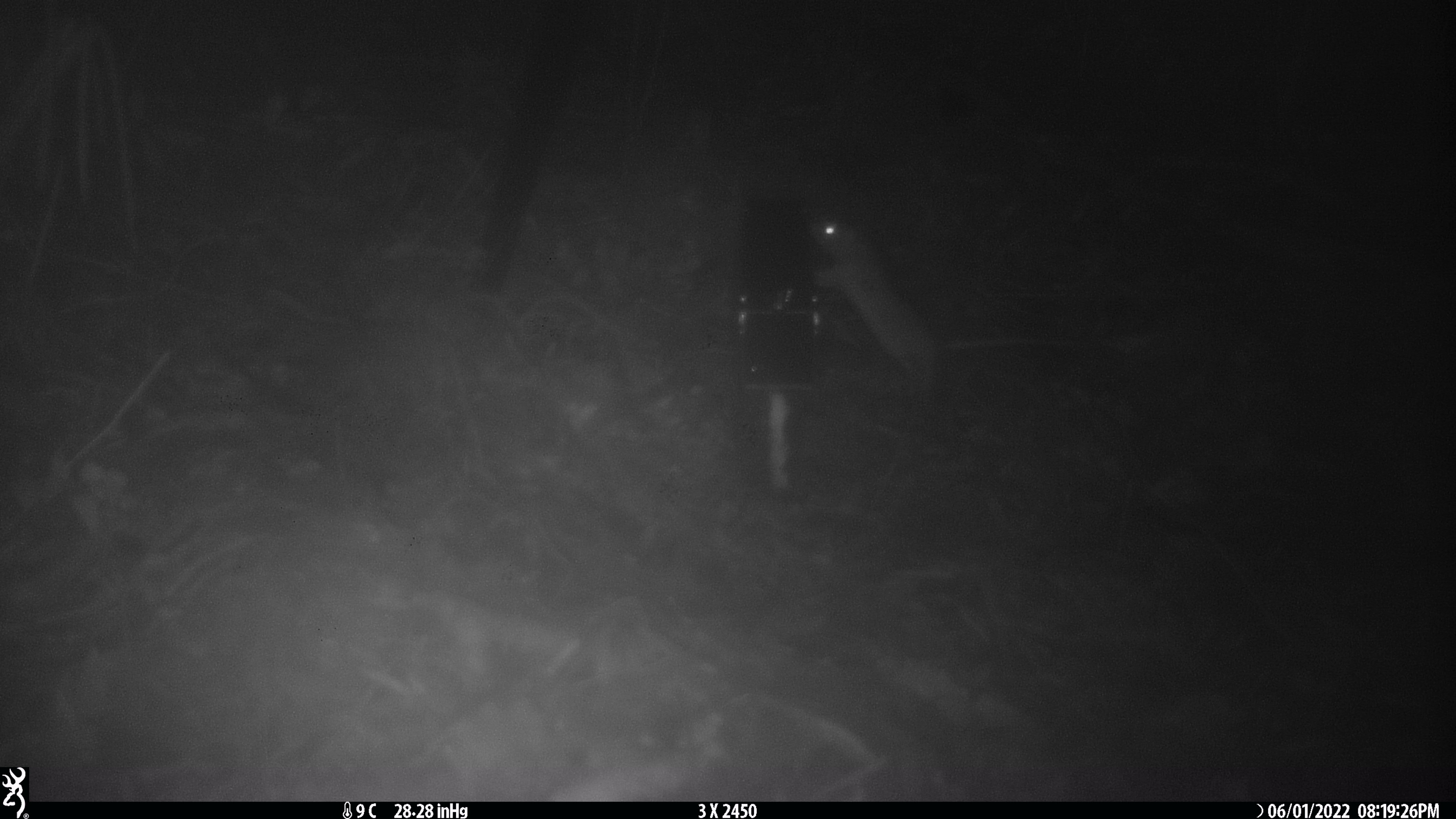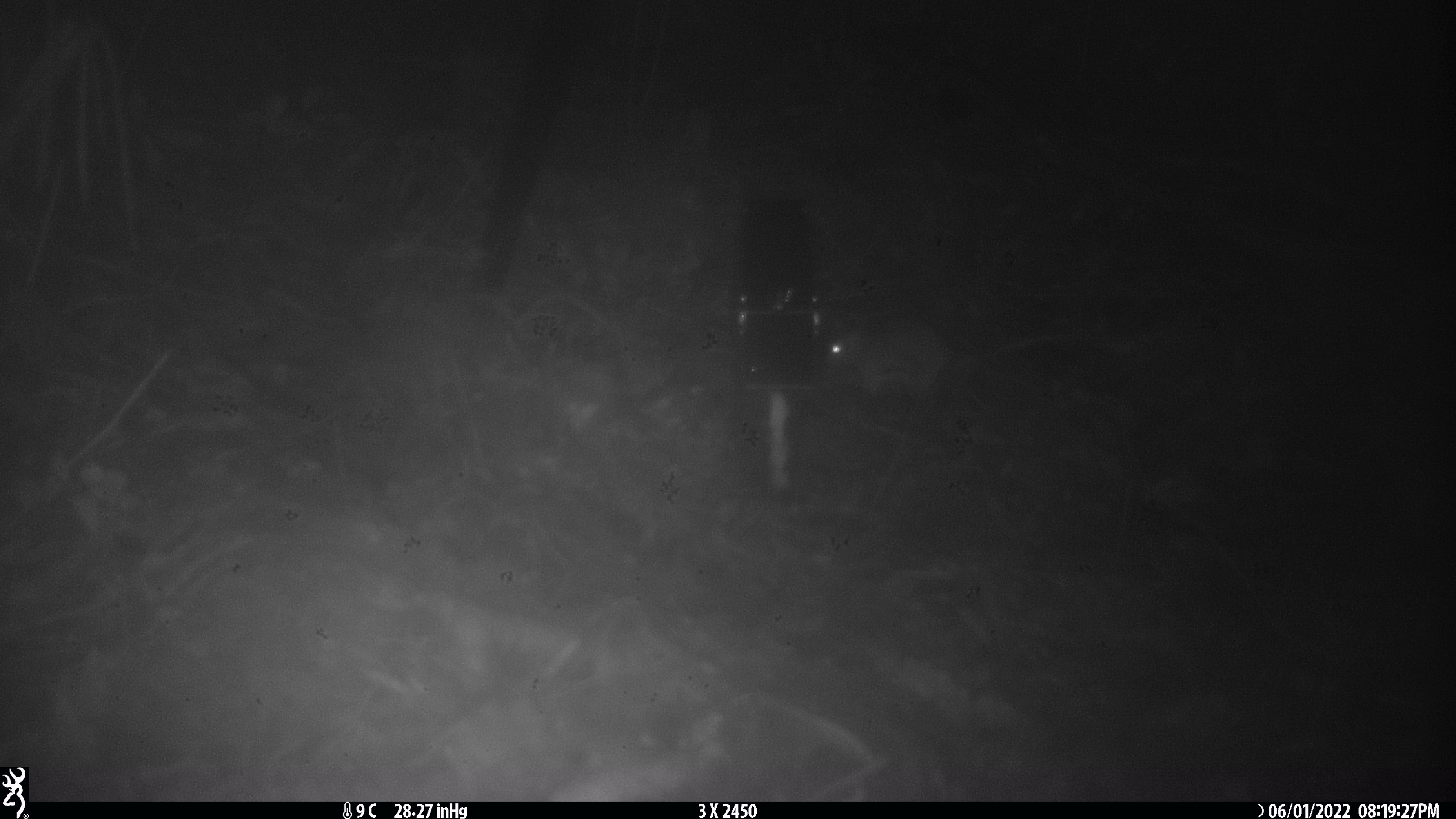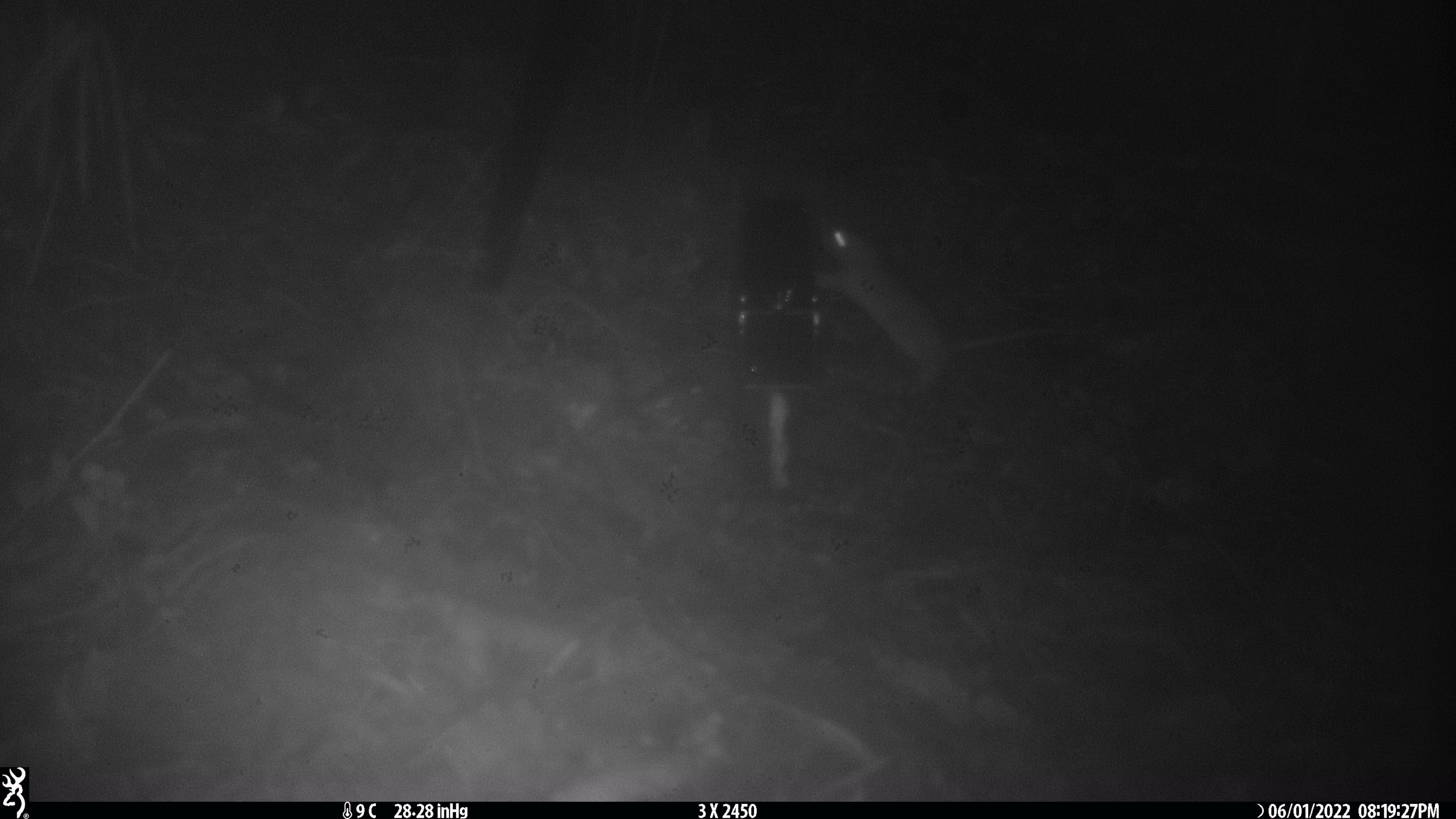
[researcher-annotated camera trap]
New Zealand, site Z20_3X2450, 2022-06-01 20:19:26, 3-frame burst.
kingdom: Animalia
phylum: Chordata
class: Mammalia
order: Rodentia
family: Muridae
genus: Rattus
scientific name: Rattus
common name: rat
Rat (Rattus).